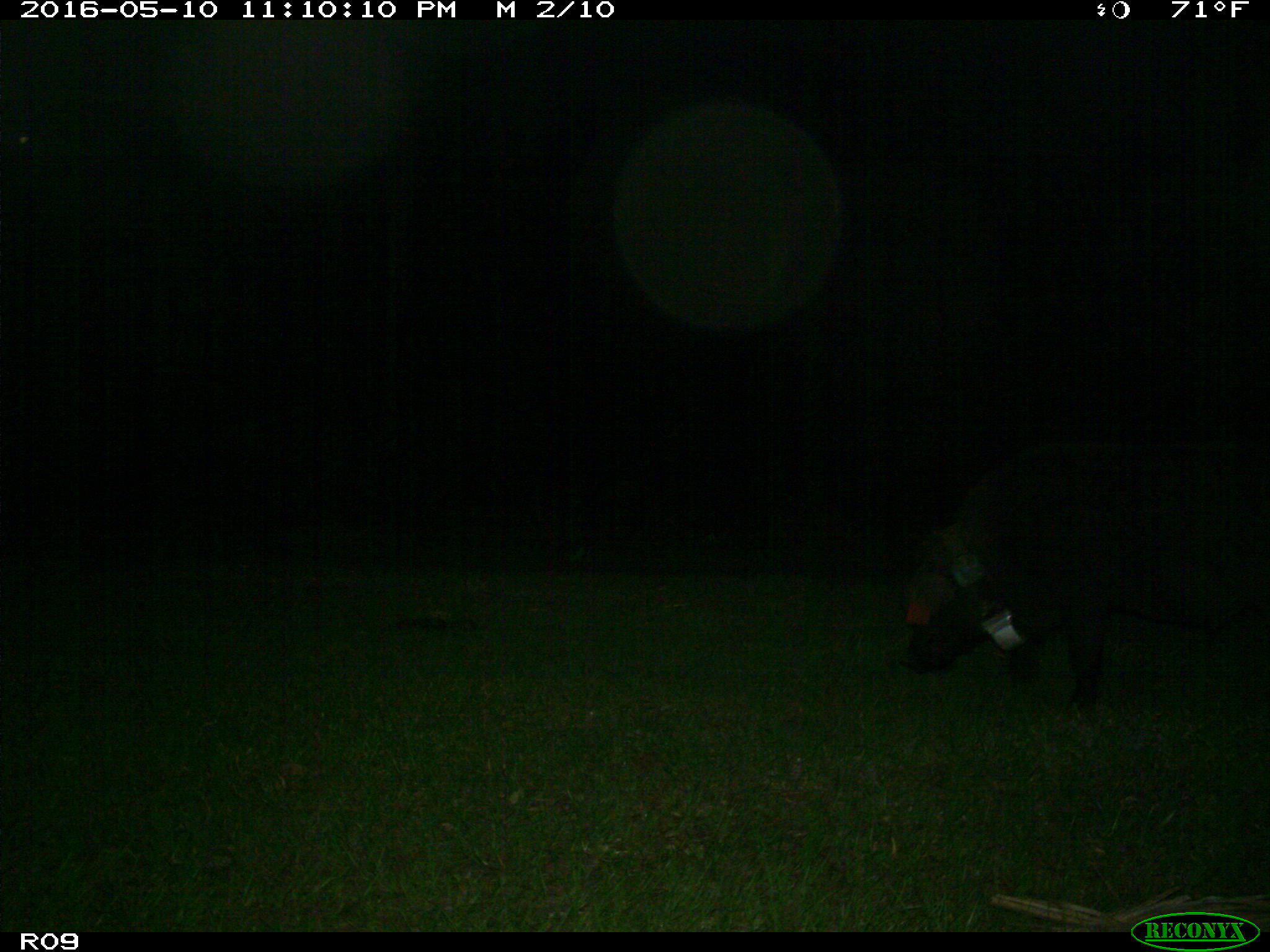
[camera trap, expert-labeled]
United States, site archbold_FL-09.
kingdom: Animalia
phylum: Chordata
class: Mammalia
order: Artiodactyla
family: Suidae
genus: Sus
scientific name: Sus scrofa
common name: wild boar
Sus scrofa (wild boar).